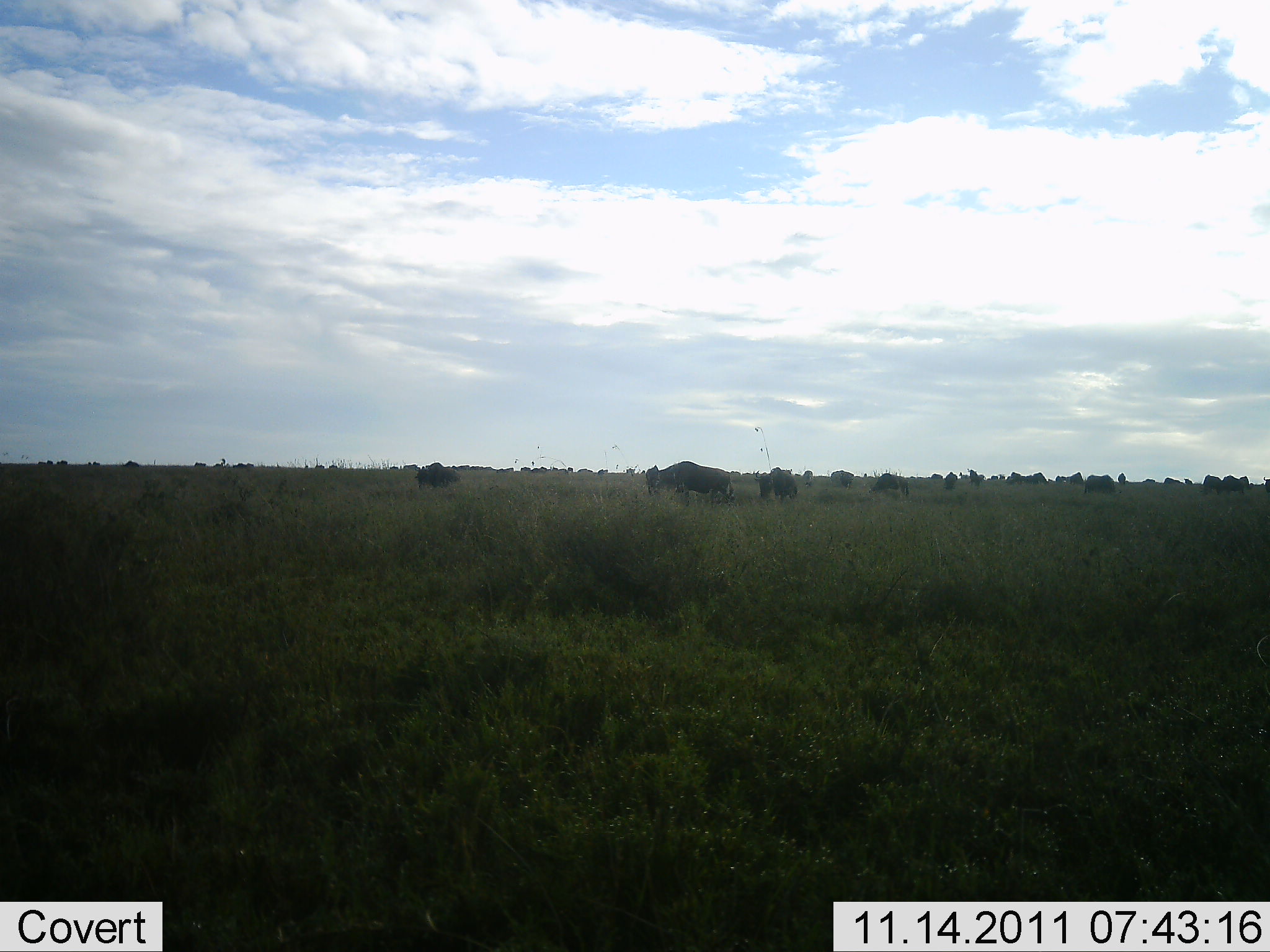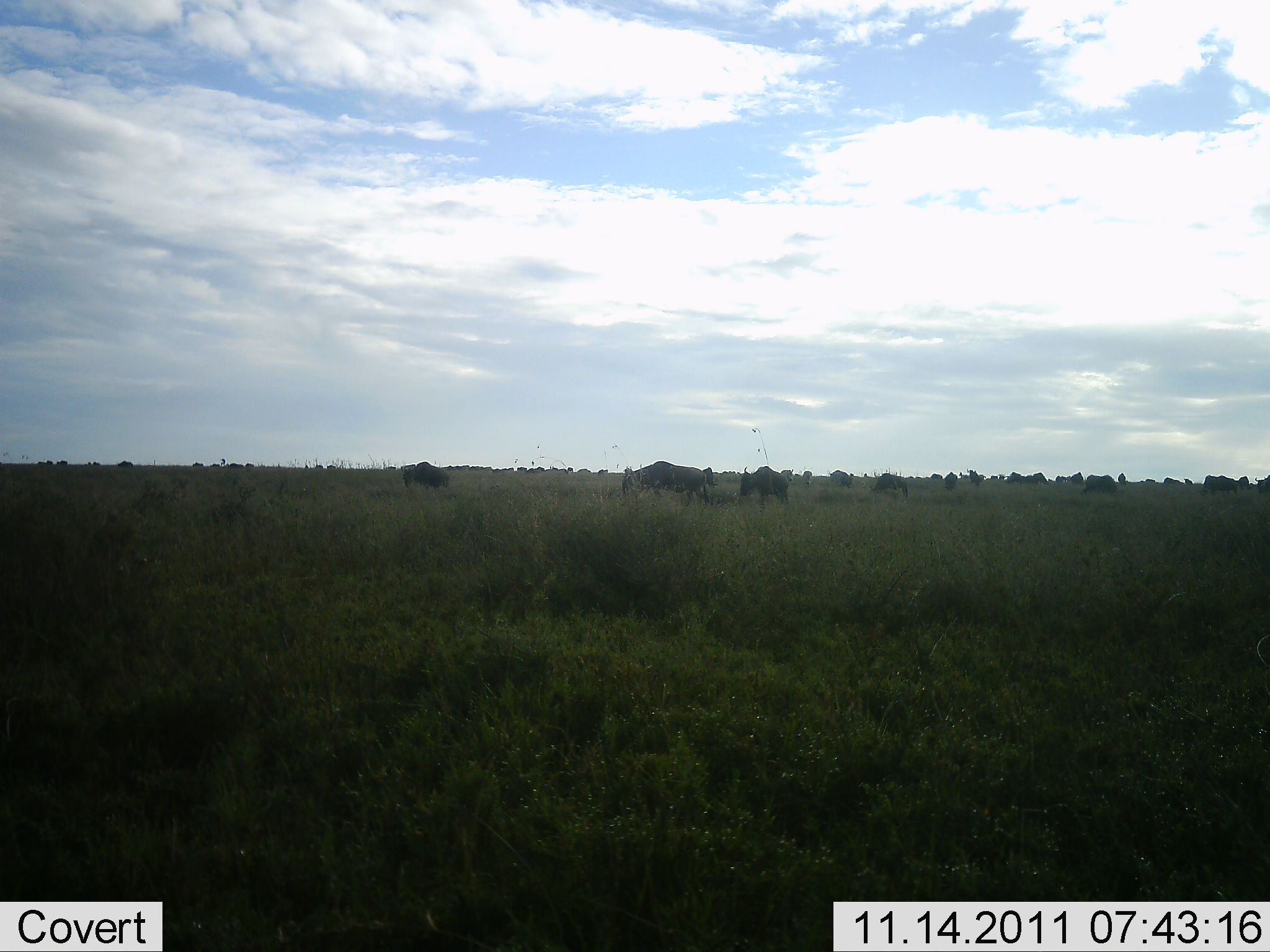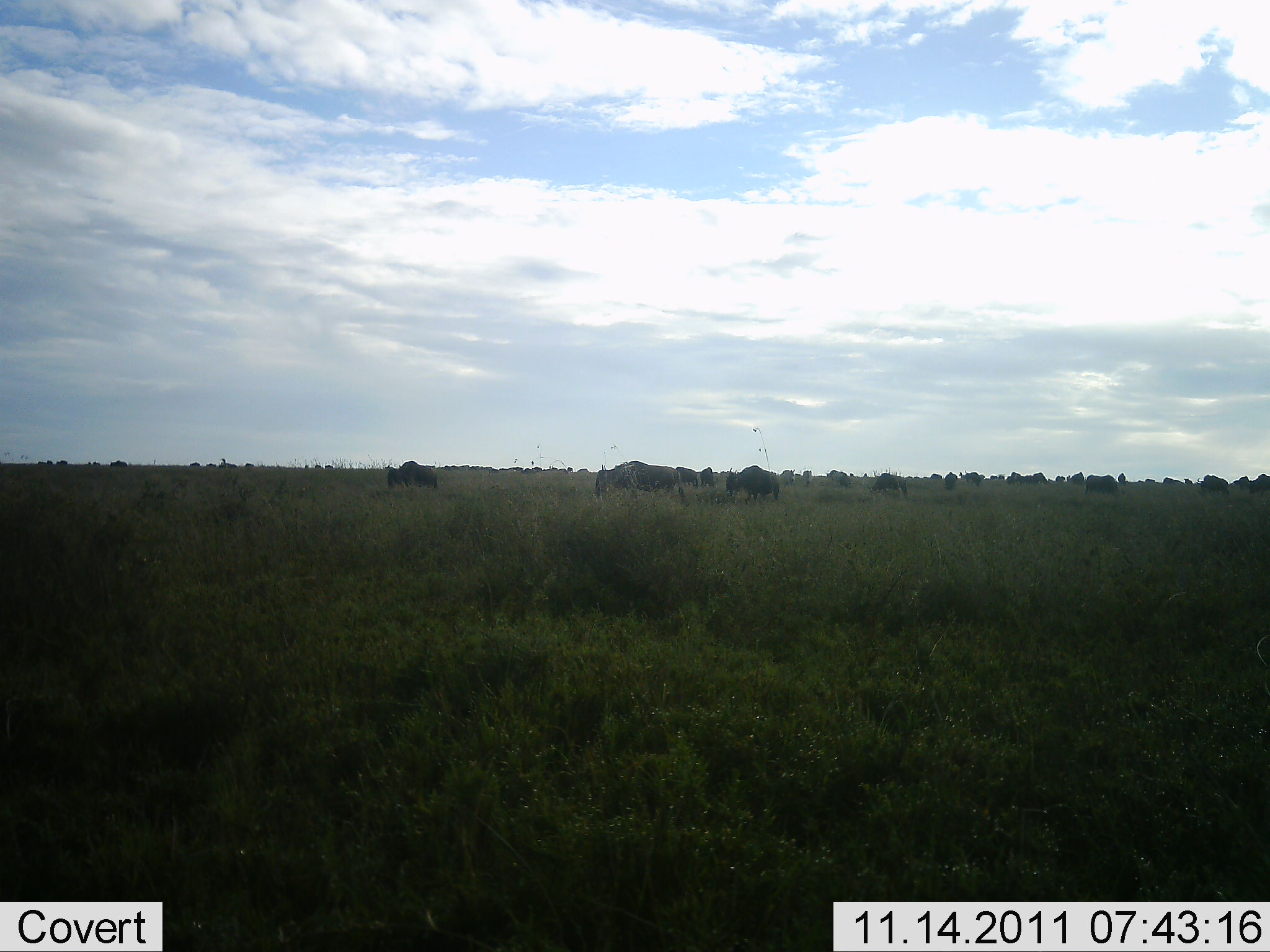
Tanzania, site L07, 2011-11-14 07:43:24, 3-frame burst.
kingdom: Animalia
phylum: Chordata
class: Mammalia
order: Artiodactyla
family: Bovidae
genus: Connochaetes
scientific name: Connochaetes taurinus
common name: blue wildebeest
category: wildebeest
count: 11-50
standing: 45%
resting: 0%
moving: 55%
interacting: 0%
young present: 0%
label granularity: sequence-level